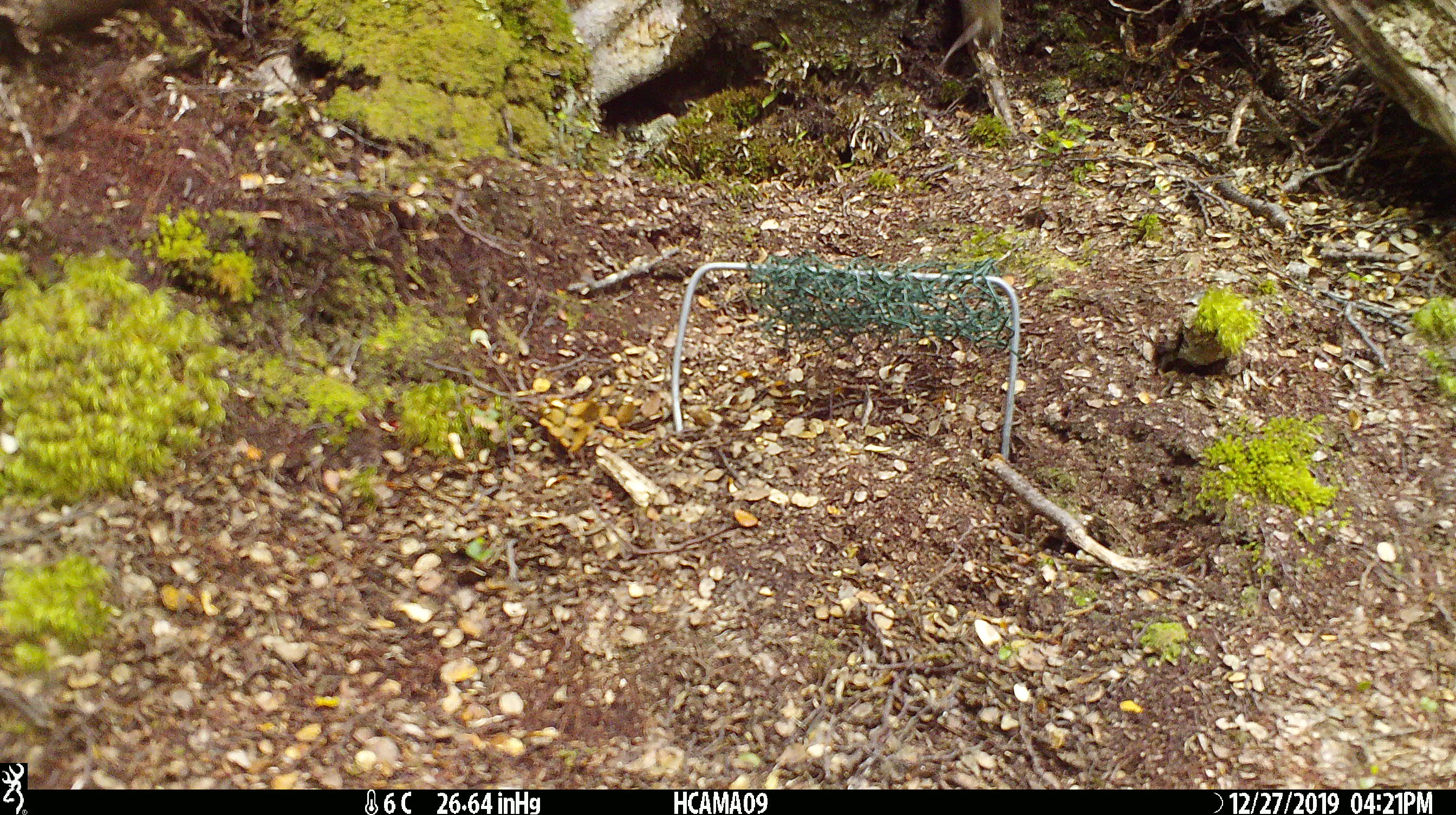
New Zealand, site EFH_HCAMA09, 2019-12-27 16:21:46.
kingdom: Animalia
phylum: Chordata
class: Mammalia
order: Rodentia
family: Muridae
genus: Mus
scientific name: Mus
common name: mouse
Mouse (Mus).